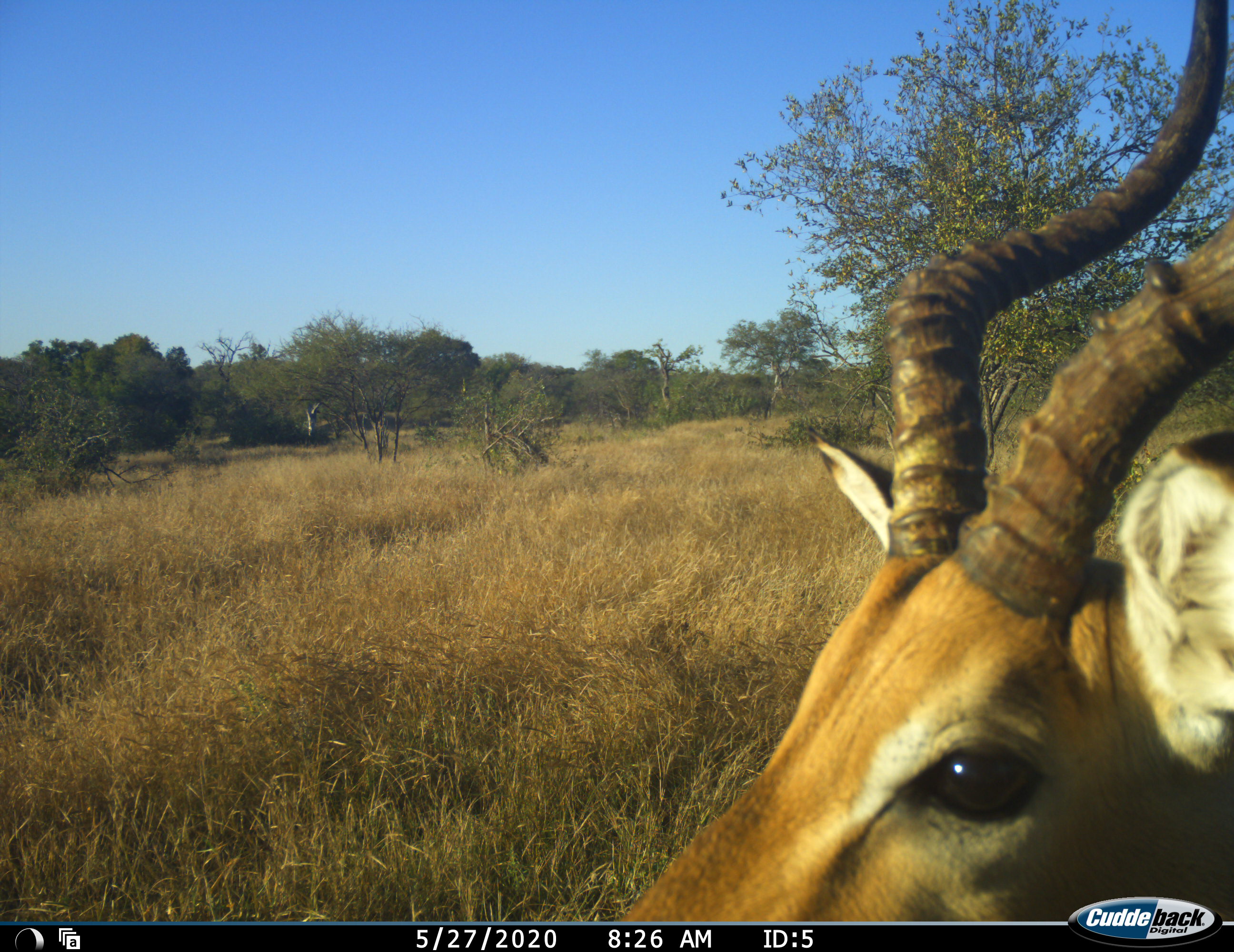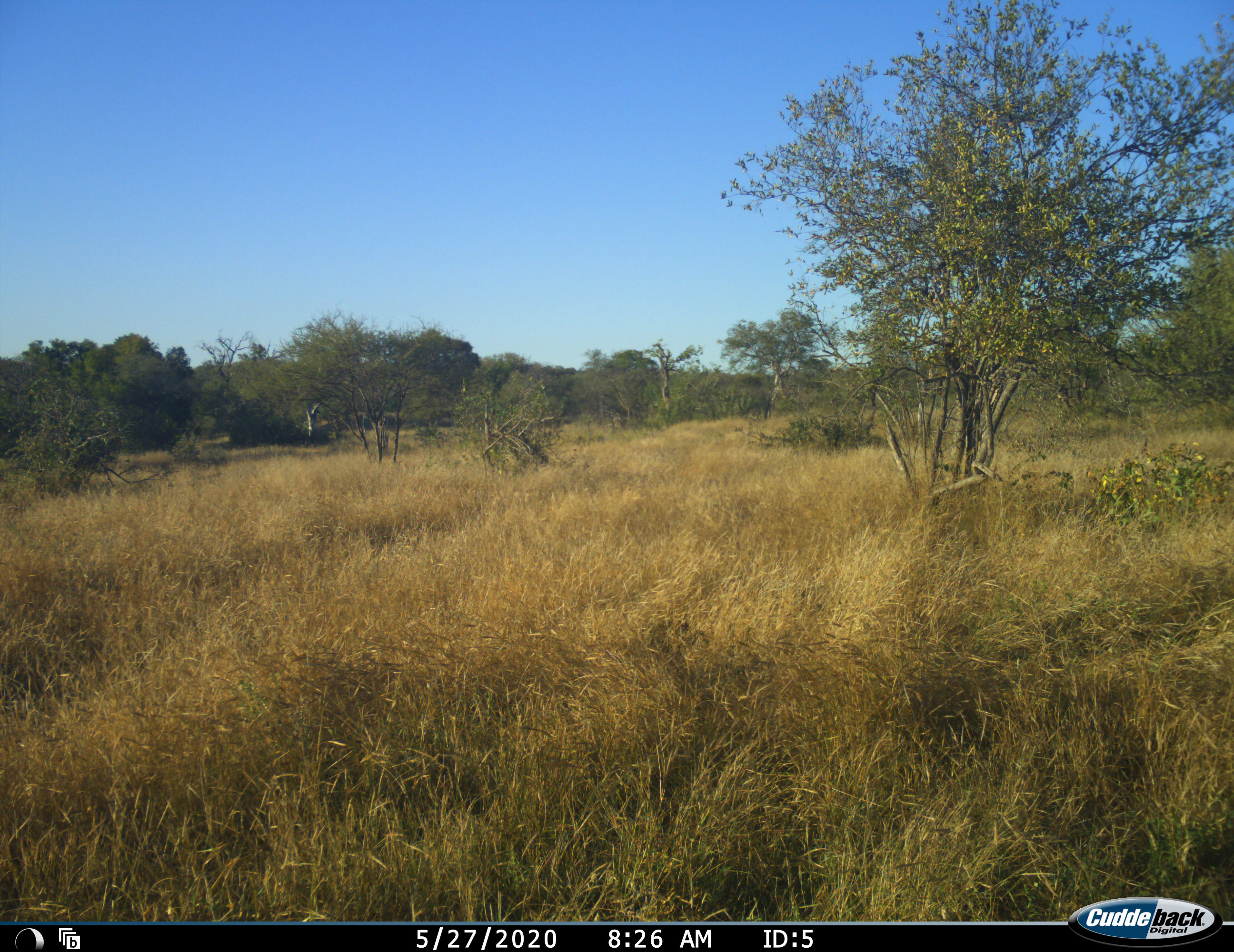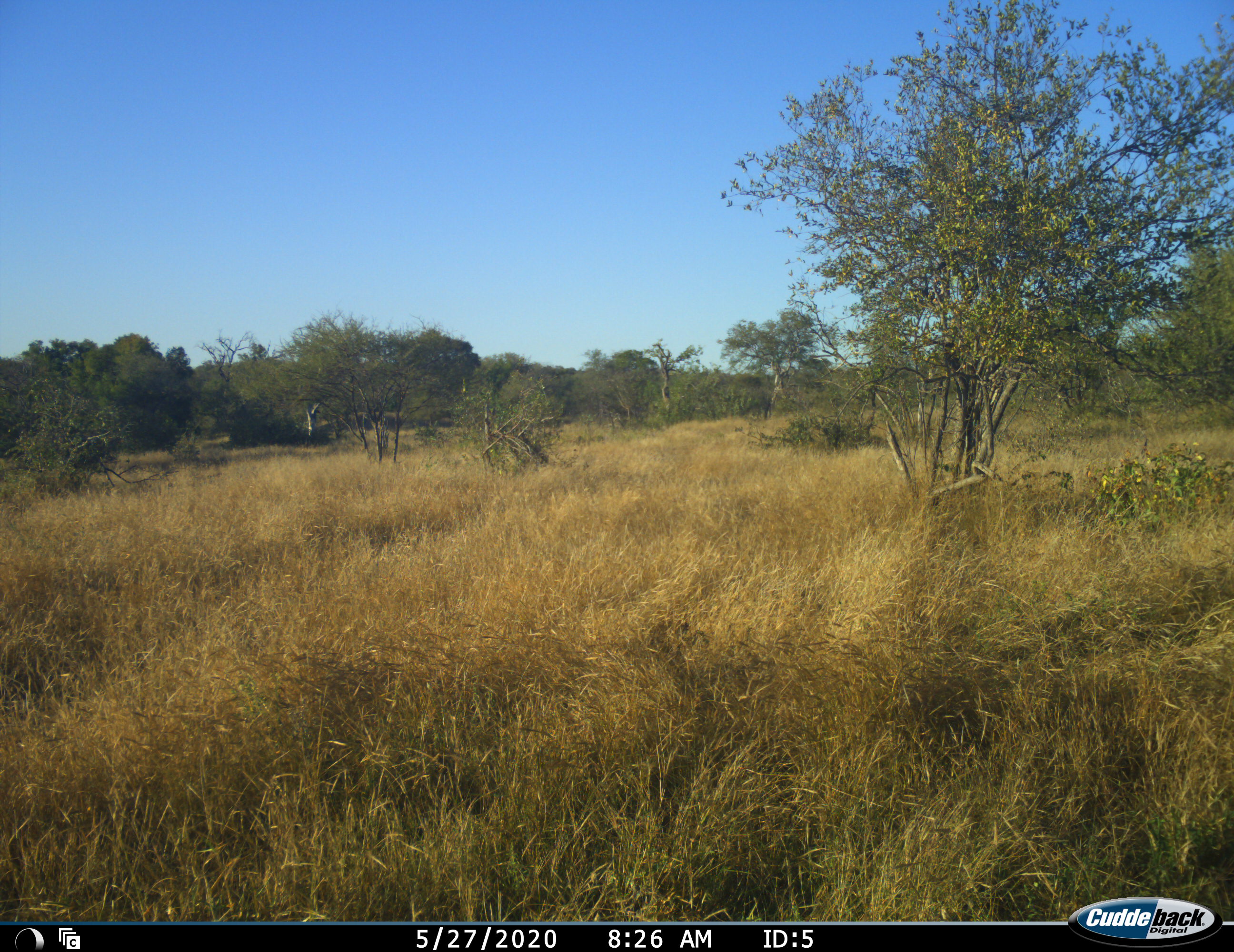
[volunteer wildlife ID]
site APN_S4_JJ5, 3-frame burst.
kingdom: Animalia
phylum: Chordata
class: Mammalia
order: Artiodactyla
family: Bovidae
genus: Aepyceros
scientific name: Aepyceros melampus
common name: impala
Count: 1.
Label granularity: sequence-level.